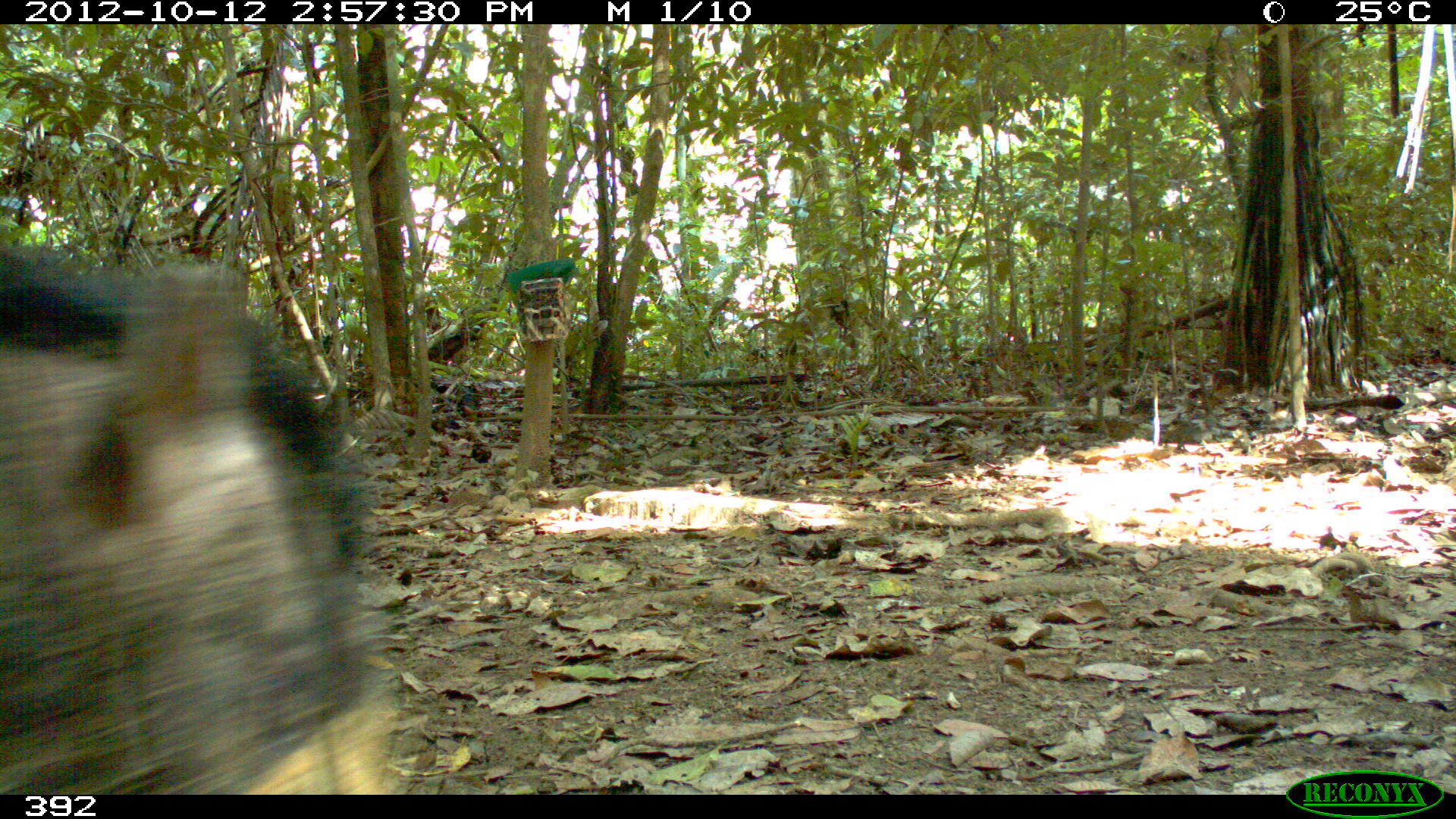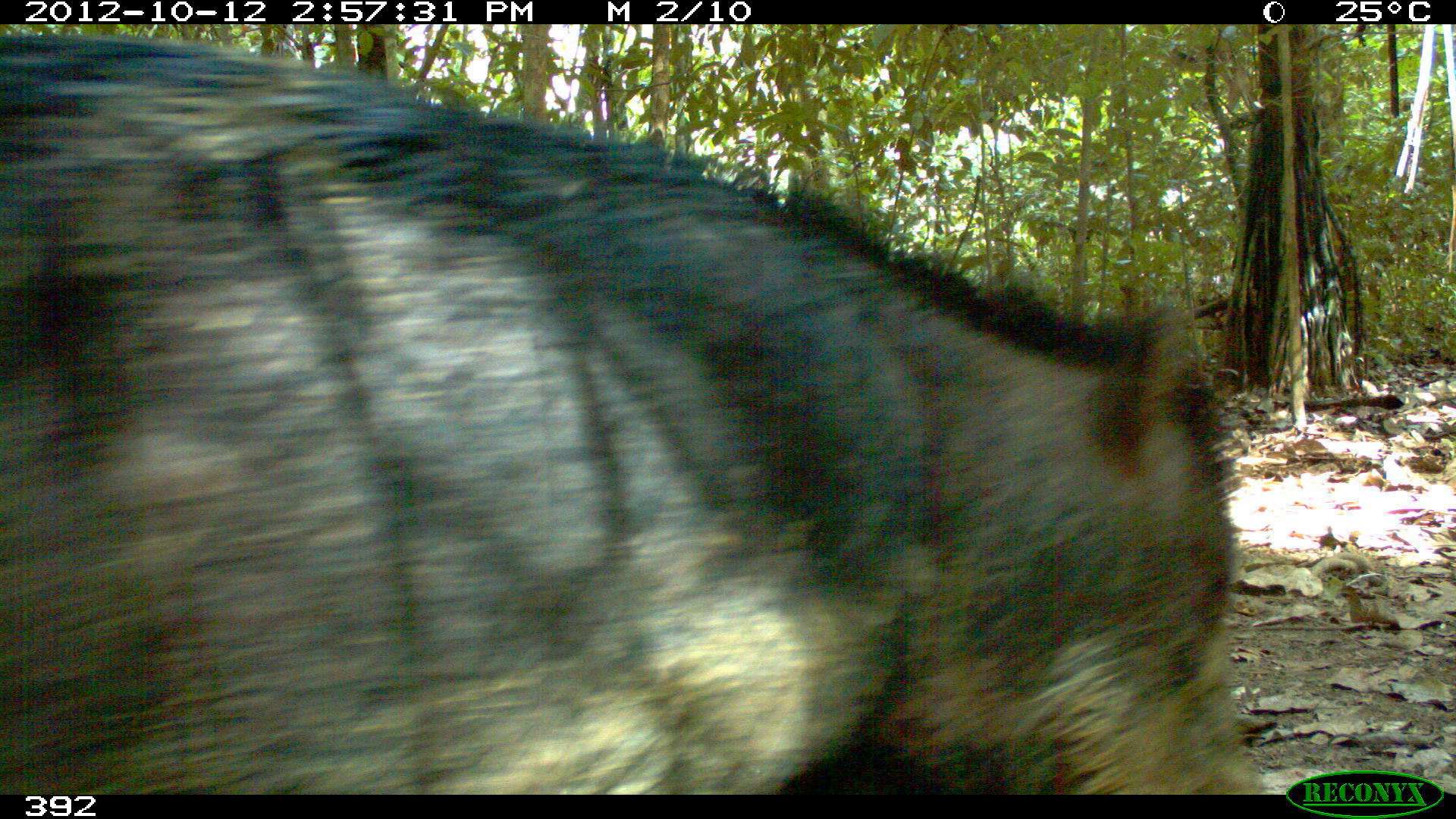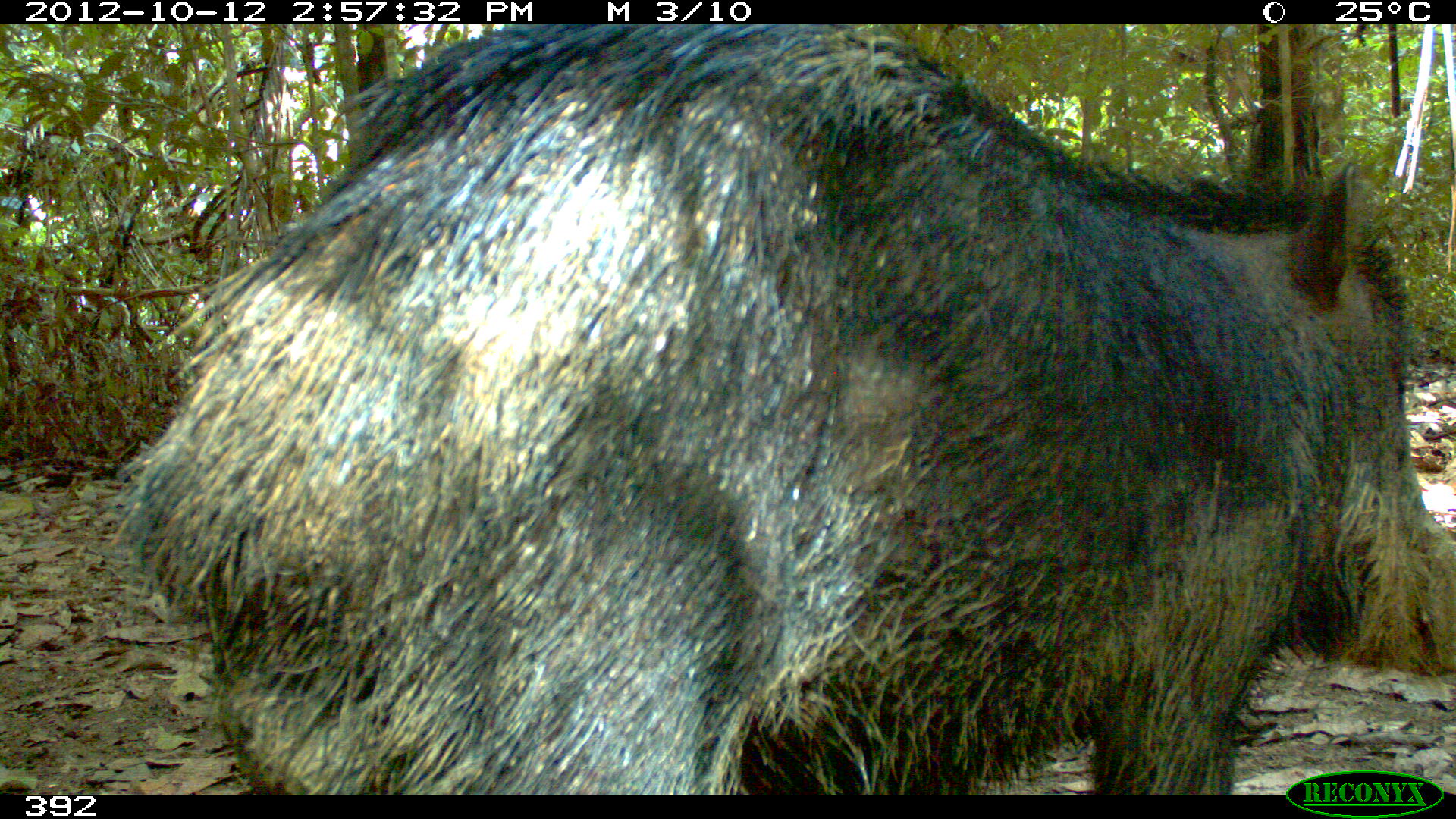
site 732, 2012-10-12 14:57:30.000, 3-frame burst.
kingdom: Animalia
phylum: Chordata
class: Mammalia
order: Artiodactyla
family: Tayassuidae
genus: Tayassu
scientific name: Tayassu pecari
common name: white-lipped peccary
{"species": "Tayassu pecari (white-lipped peccary)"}